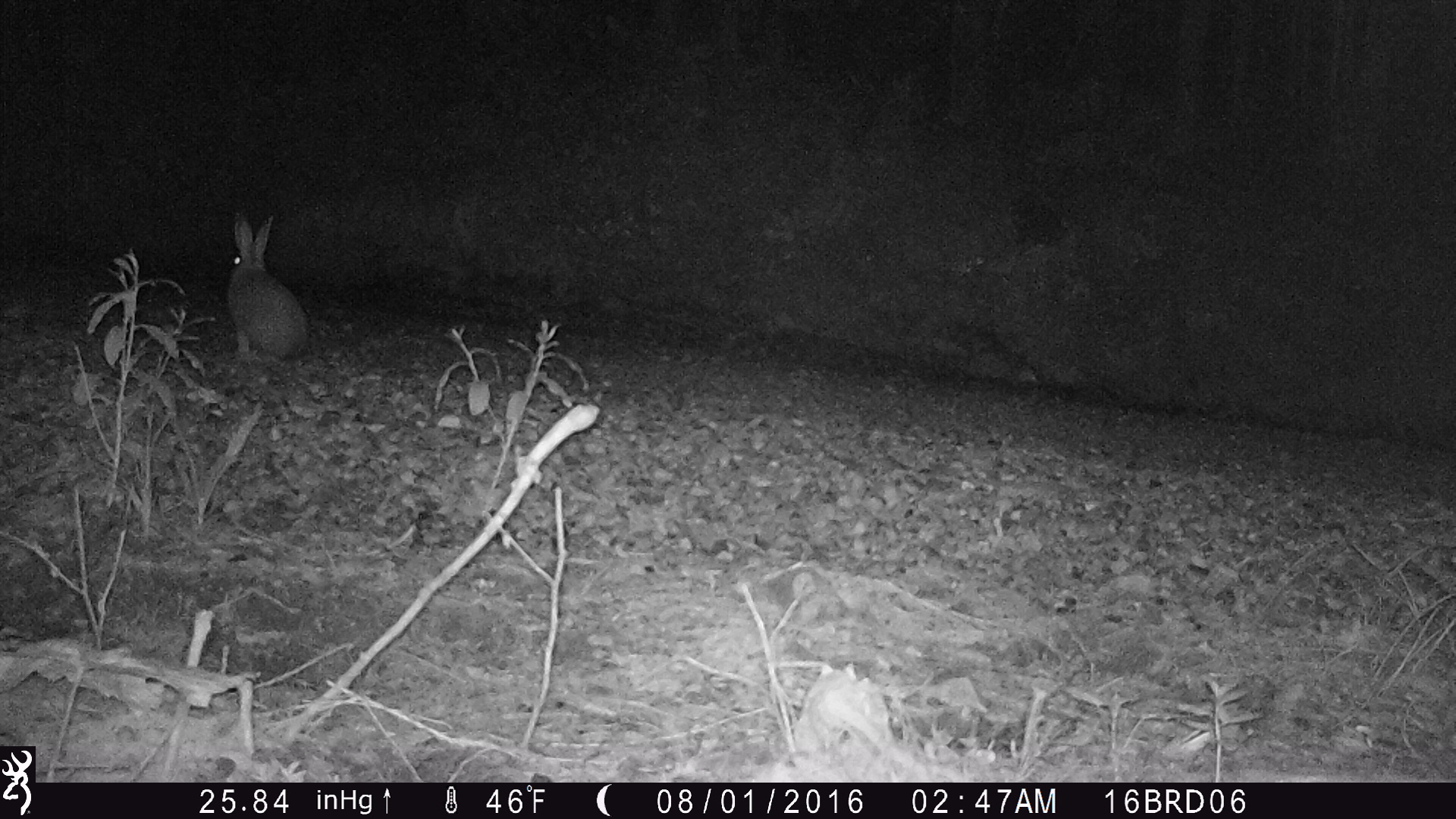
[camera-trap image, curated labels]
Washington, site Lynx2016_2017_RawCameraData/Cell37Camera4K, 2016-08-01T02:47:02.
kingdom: Animalia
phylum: Chordata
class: Mammalia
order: Lagomorpha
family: Leporidae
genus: Lepus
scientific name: Lepus americanus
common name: snowshoe hare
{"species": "Lepus americanus (snowshoe hare)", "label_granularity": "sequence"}